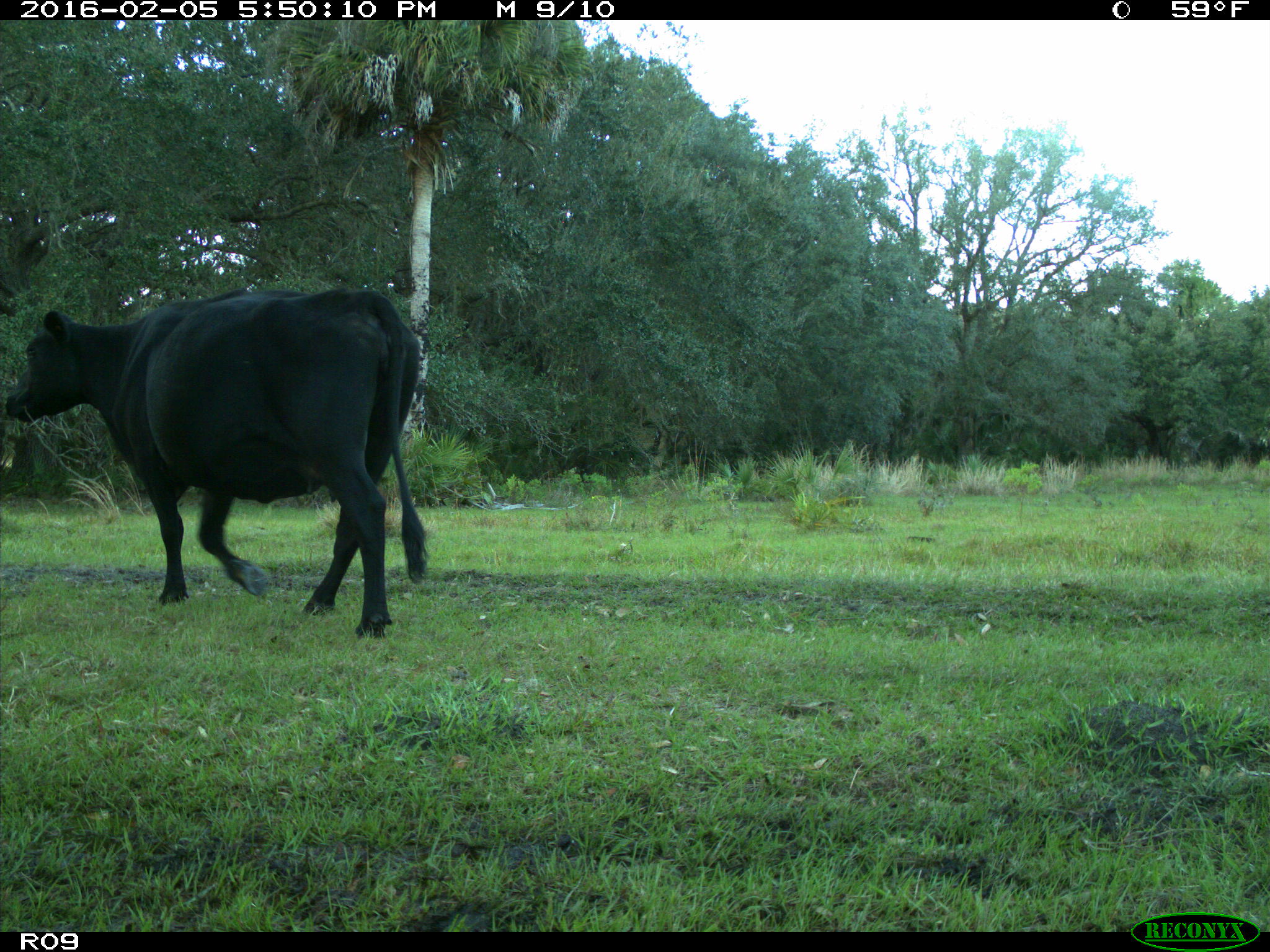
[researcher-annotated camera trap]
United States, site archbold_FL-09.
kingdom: Animalia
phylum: Chordata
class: Mammalia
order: Artiodactyla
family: Bovidae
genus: Bos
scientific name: Bos taurus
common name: domestic cow